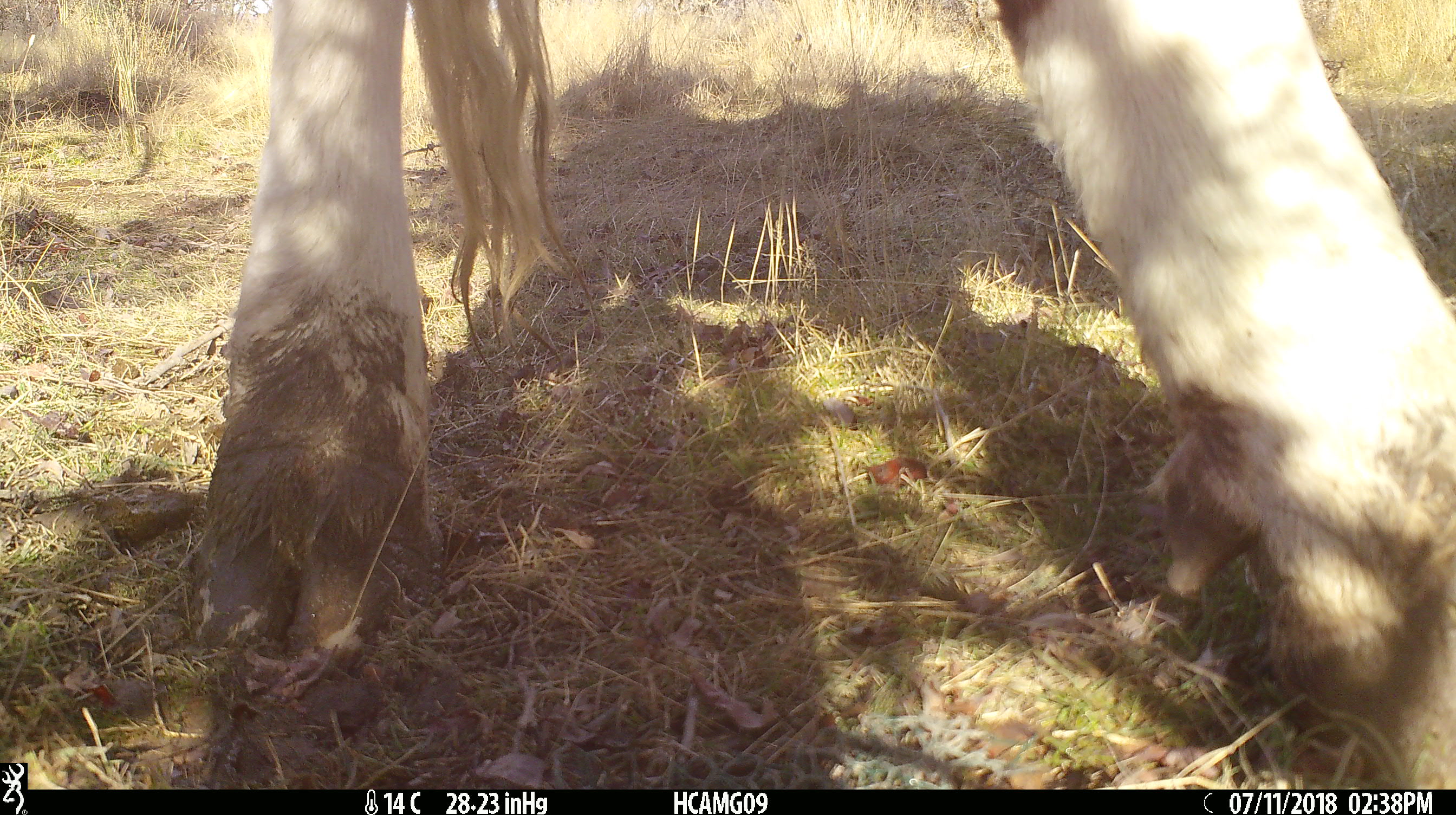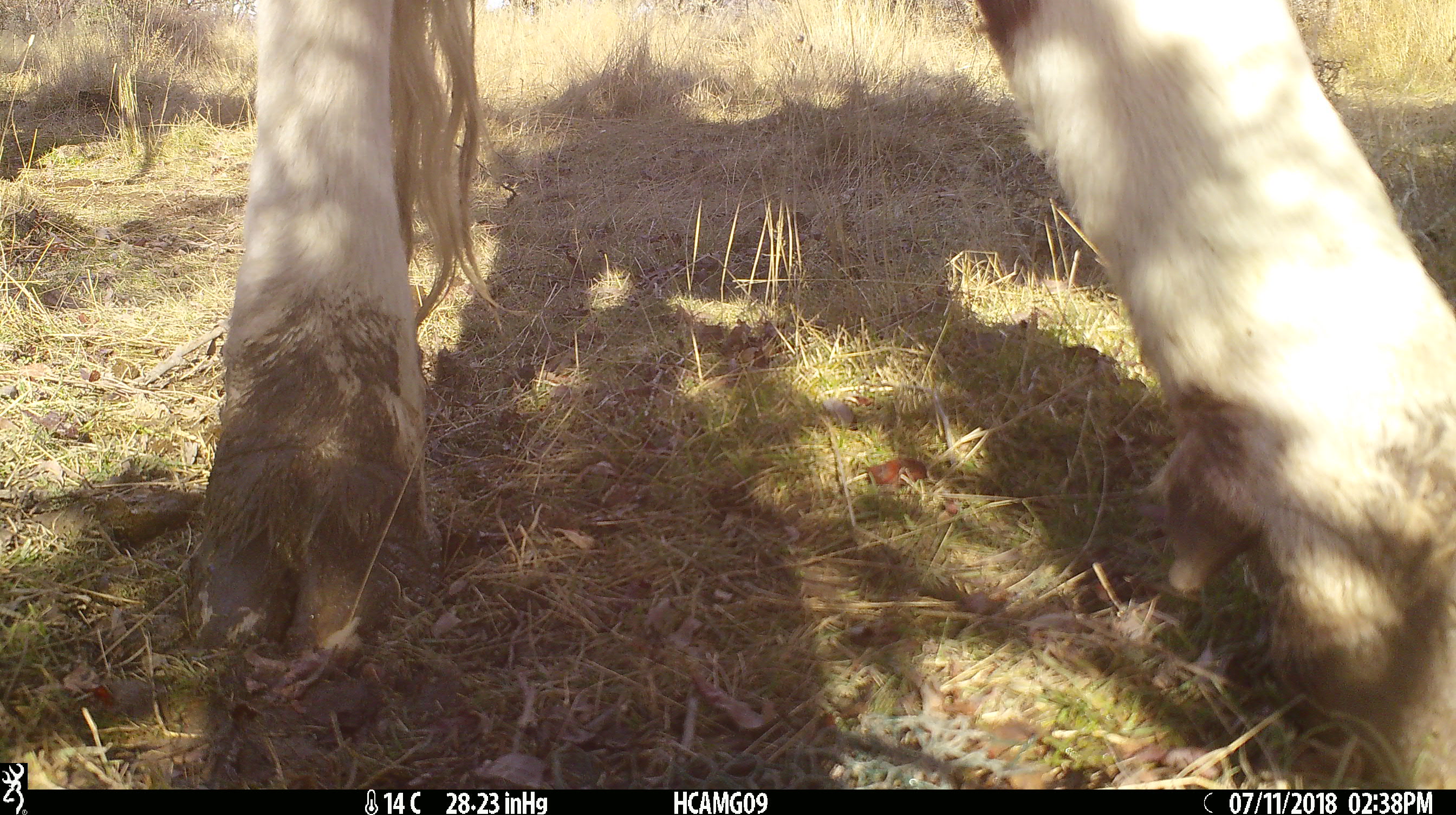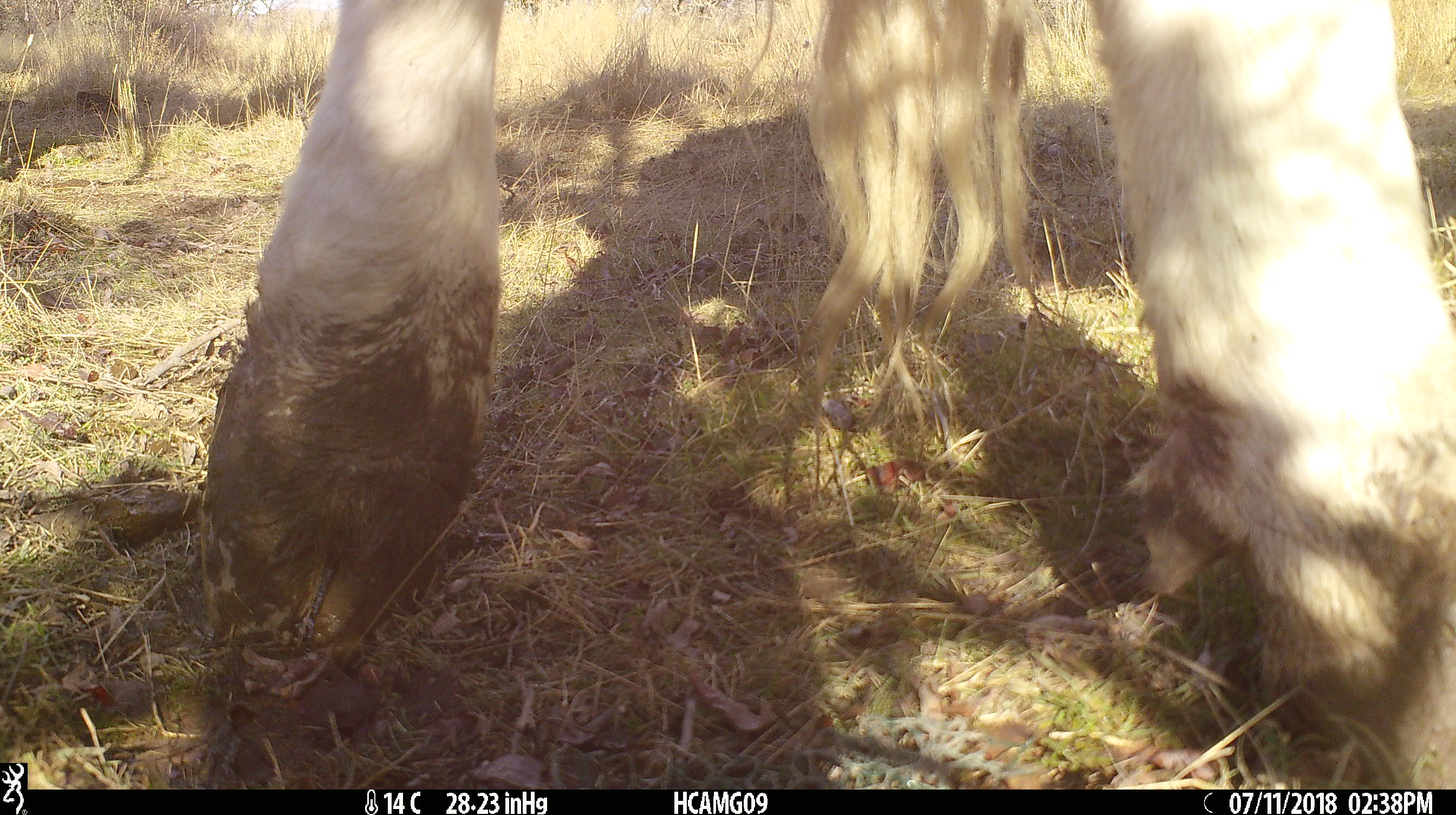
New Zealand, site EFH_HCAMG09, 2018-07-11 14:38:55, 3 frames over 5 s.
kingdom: Animalia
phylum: Chordata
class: Mammalia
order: Artiodactyla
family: Bovidae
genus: Bos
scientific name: Bos taurus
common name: domestic cow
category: cow